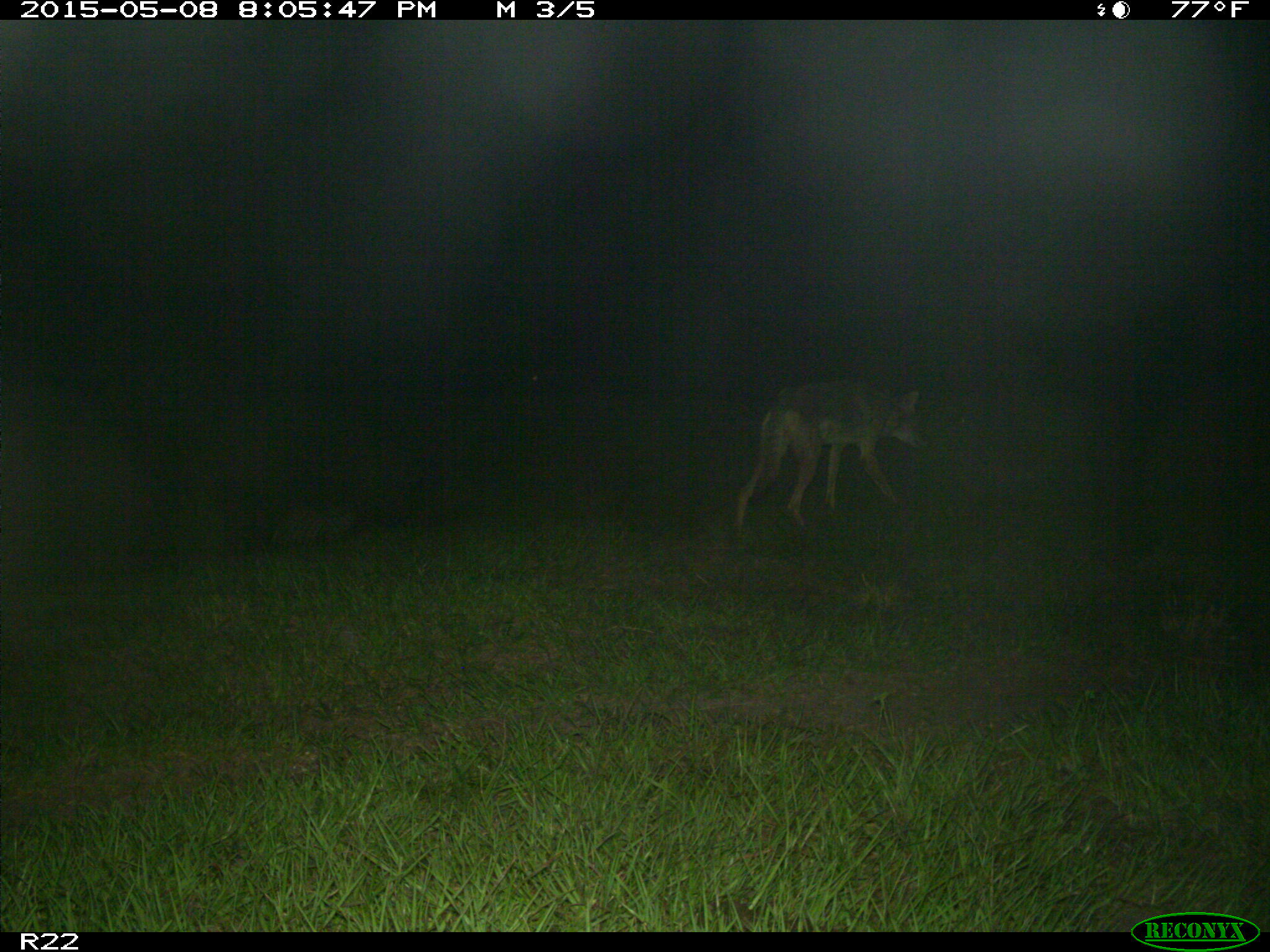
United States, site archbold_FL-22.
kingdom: Animalia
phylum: Chordata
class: Mammalia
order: Artiodactyla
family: Bovidae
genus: Bos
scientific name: Bos taurus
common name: domestic cow